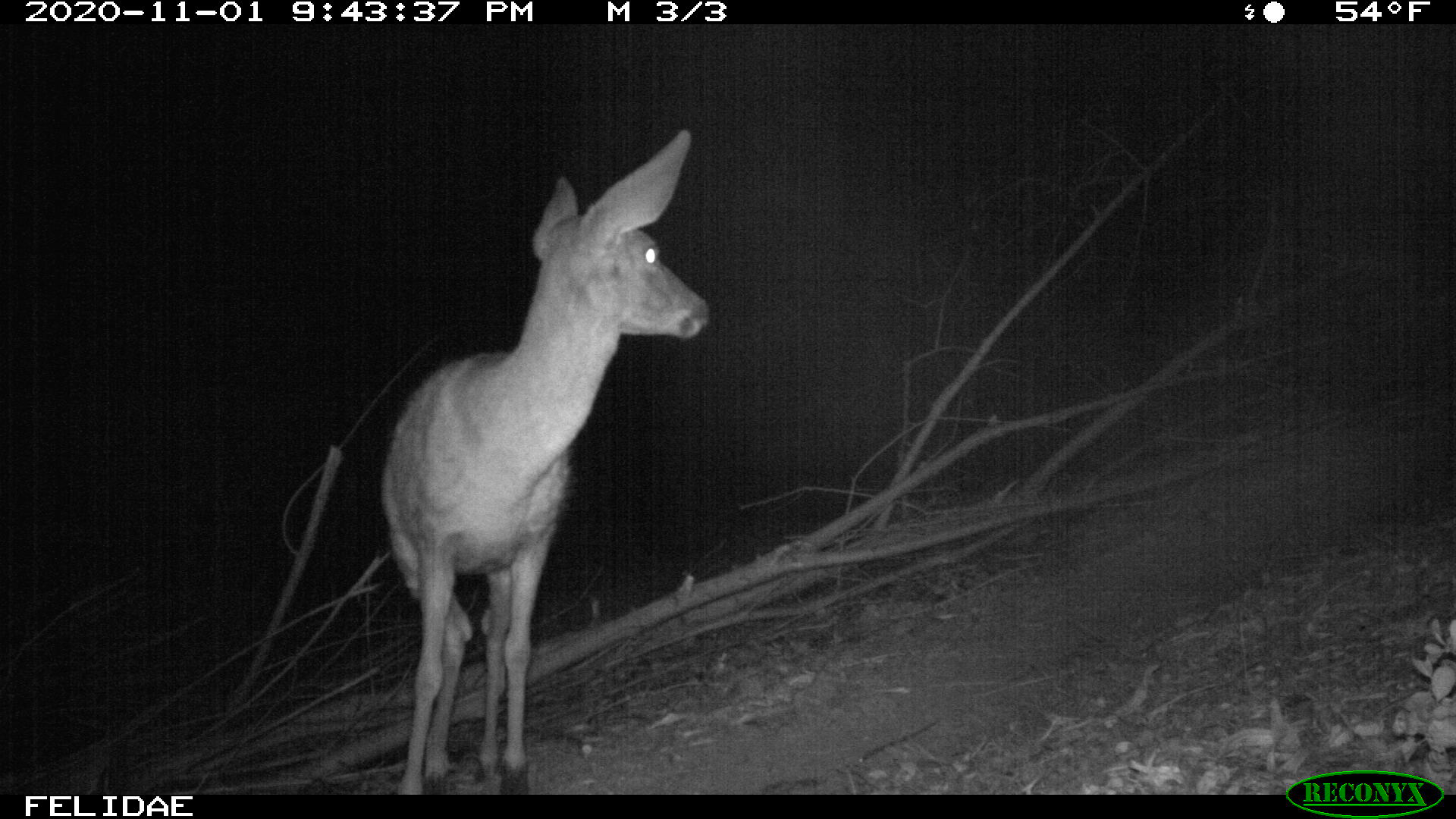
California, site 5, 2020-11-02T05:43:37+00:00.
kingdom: Animalia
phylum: Chordata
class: Mammalia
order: Artiodactyla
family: Cervidae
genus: Odocoileus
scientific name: Odocoileus hemionus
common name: mule deer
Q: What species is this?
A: Mule deer (Odocoileus hemionus).